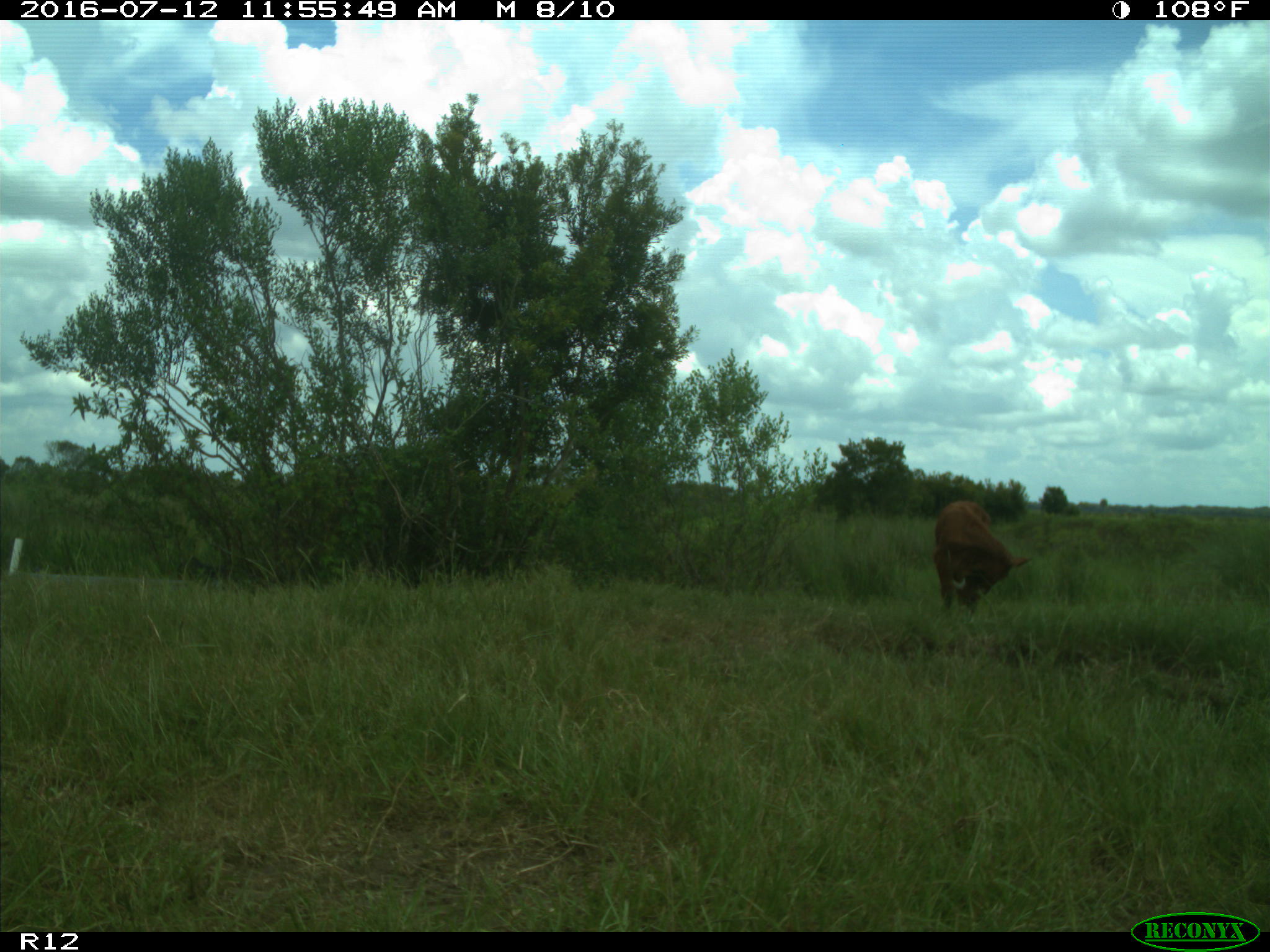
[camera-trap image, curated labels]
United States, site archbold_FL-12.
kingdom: Animalia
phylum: Chordata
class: Mammalia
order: Artiodactyla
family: Bovidae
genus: Bos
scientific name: Bos taurus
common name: domestic cow